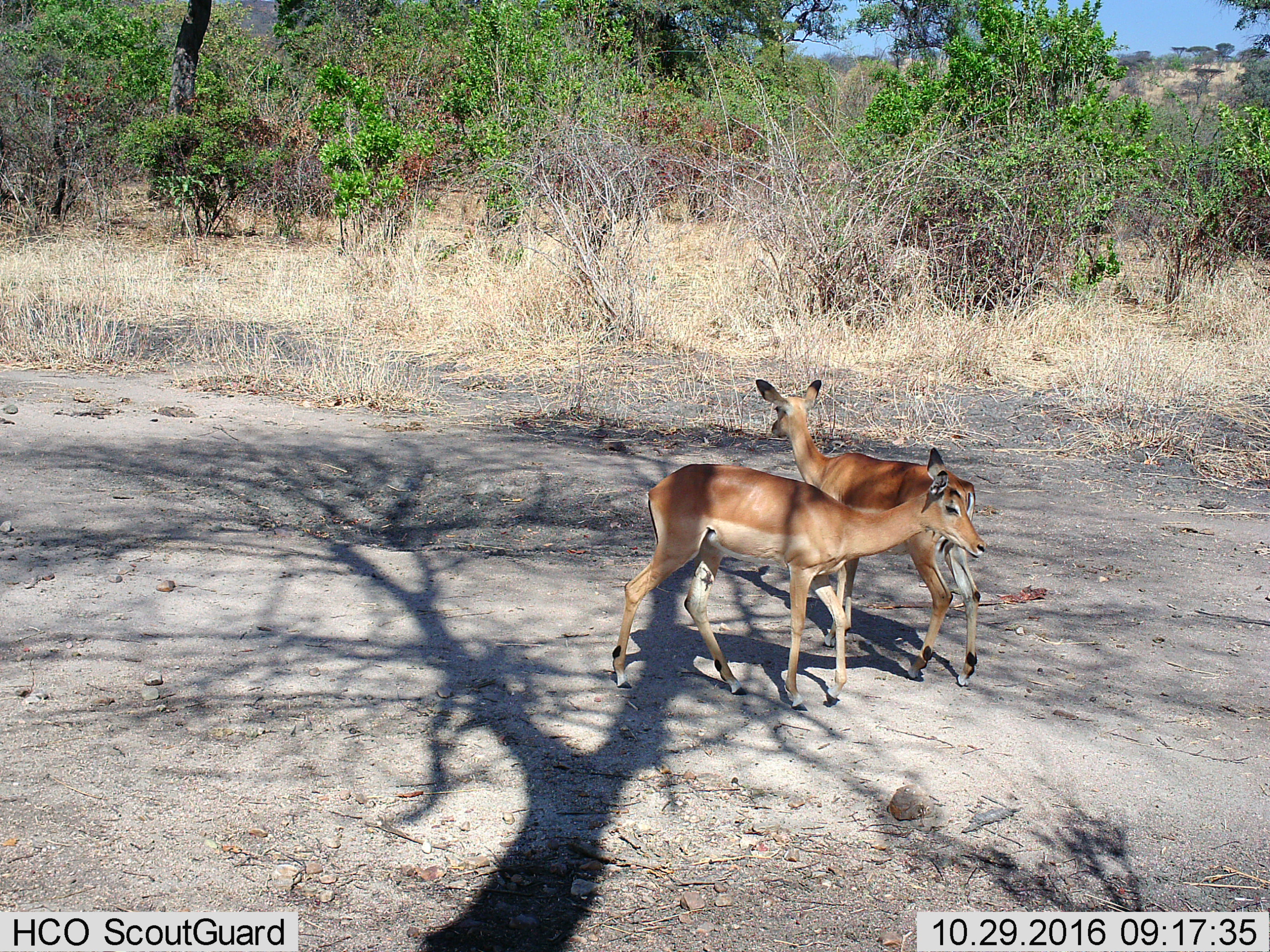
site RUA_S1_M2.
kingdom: Animalia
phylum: Chordata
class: Mammalia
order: Artiodactyla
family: Bovidae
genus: Aepyceros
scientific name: Aepyceros melampus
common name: impala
Impala (Aepyceros melampus), count 2. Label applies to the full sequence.